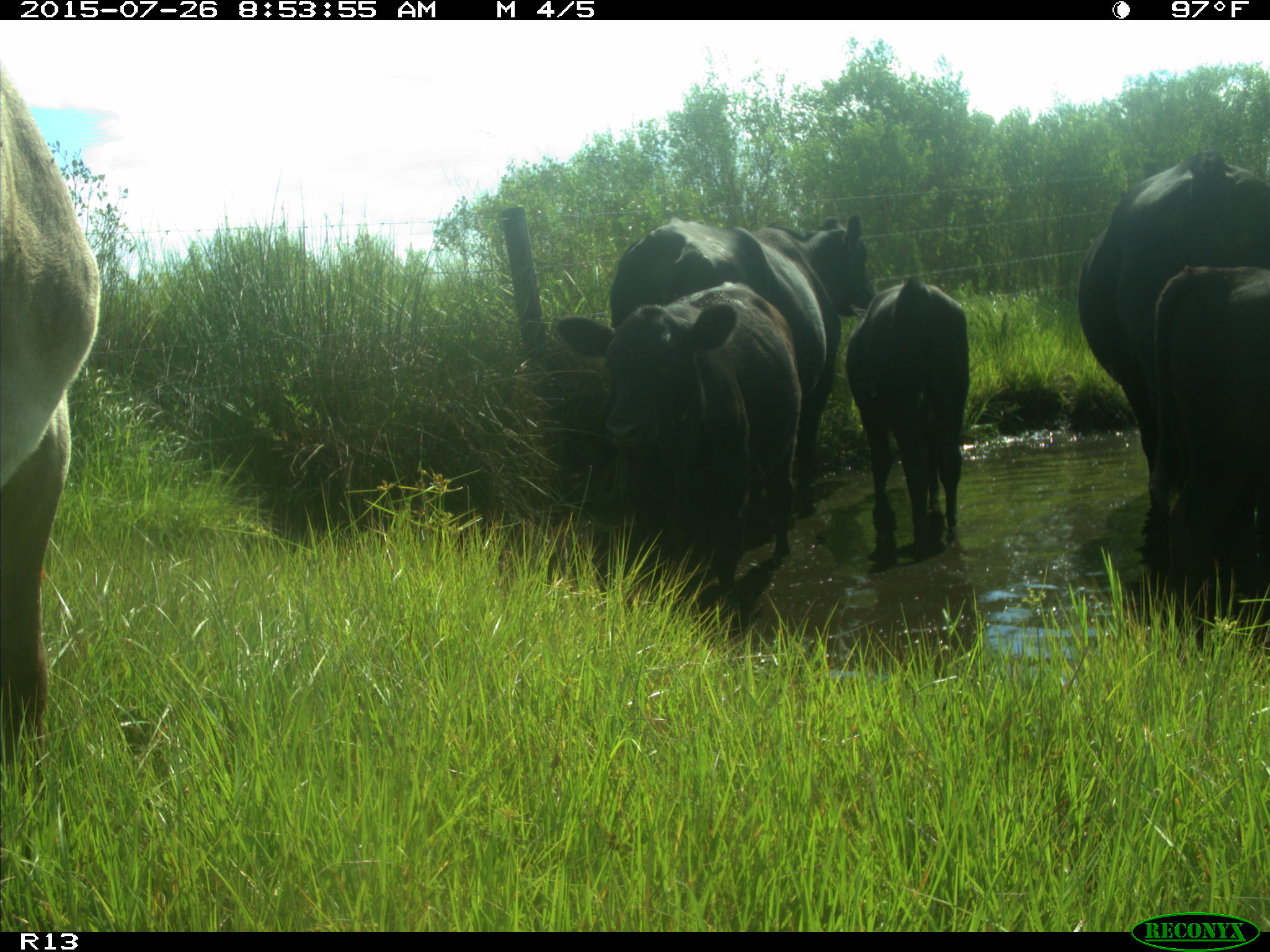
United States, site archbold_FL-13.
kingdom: Animalia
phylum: Chordata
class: Mammalia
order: Artiodactyla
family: Bovidae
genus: Bos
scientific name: Bos taurus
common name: domestic cow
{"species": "Bos taurus (domestic cow)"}